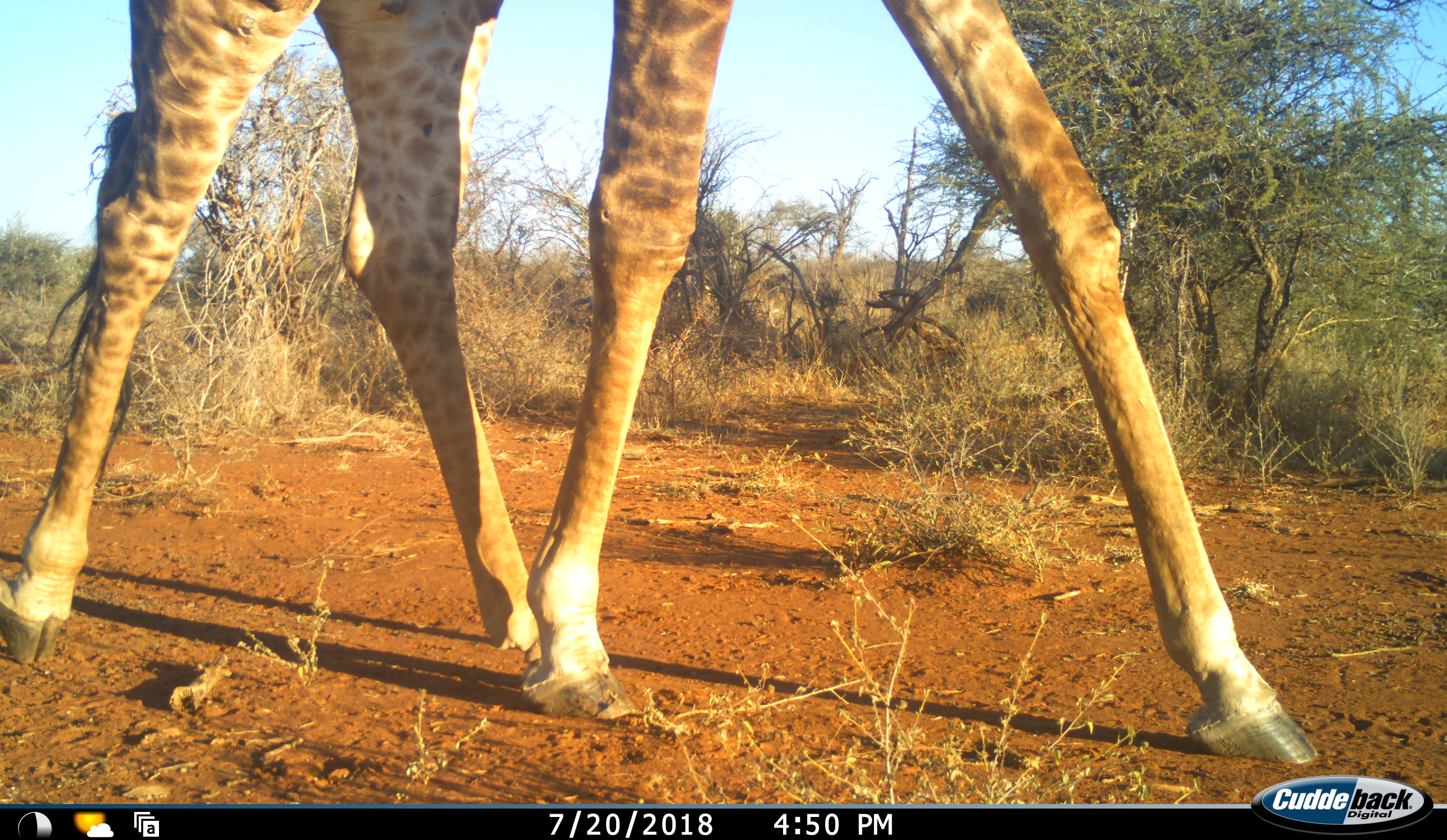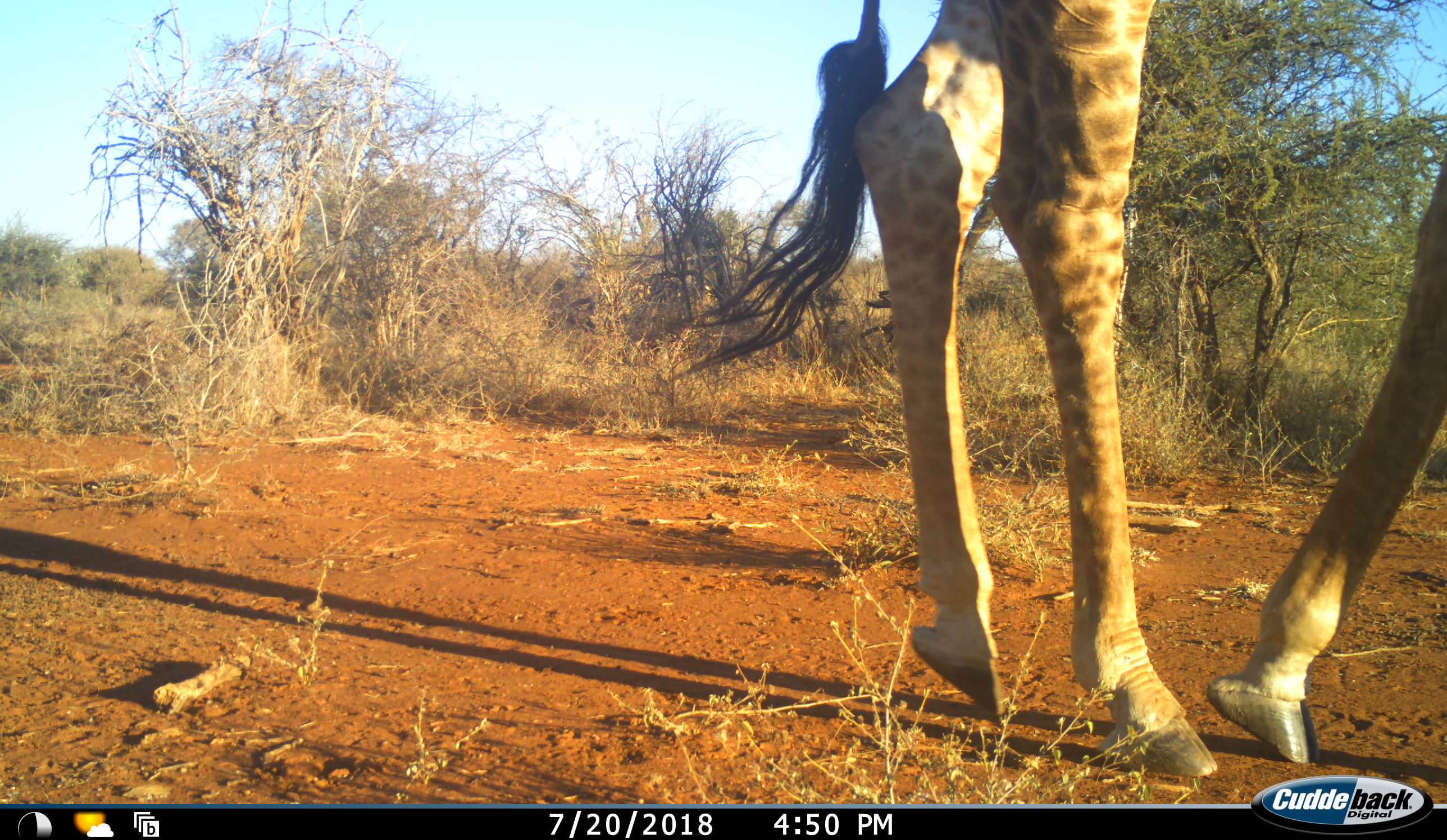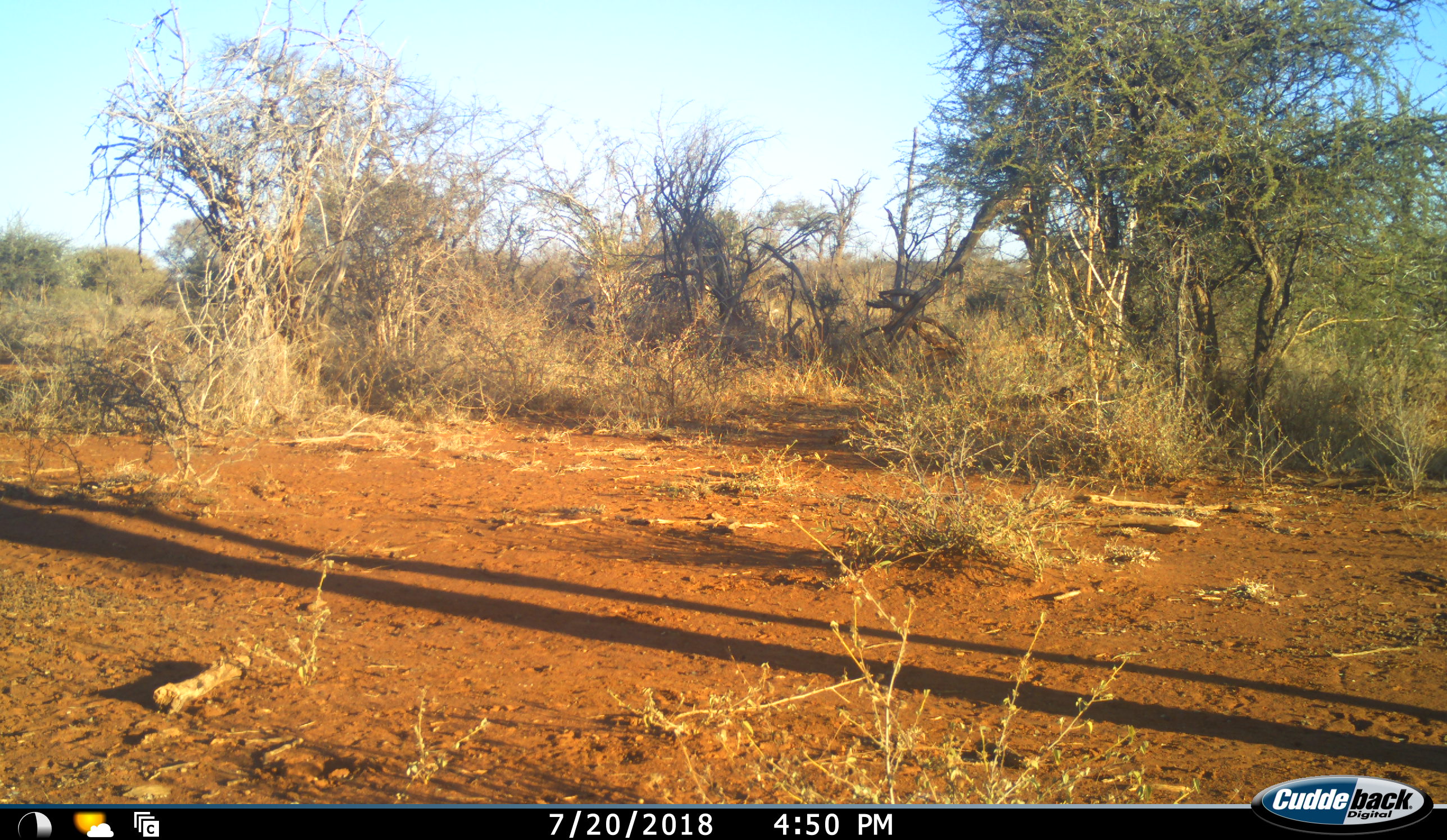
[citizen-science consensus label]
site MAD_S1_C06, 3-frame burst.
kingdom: Animalia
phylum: Chordata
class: Mammalia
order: Artiodactyla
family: Giraffidae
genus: Giraffa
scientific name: Giraffa camelopardalis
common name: giraffe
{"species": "giraffe (Giraffa camelopardalis)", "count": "1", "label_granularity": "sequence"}